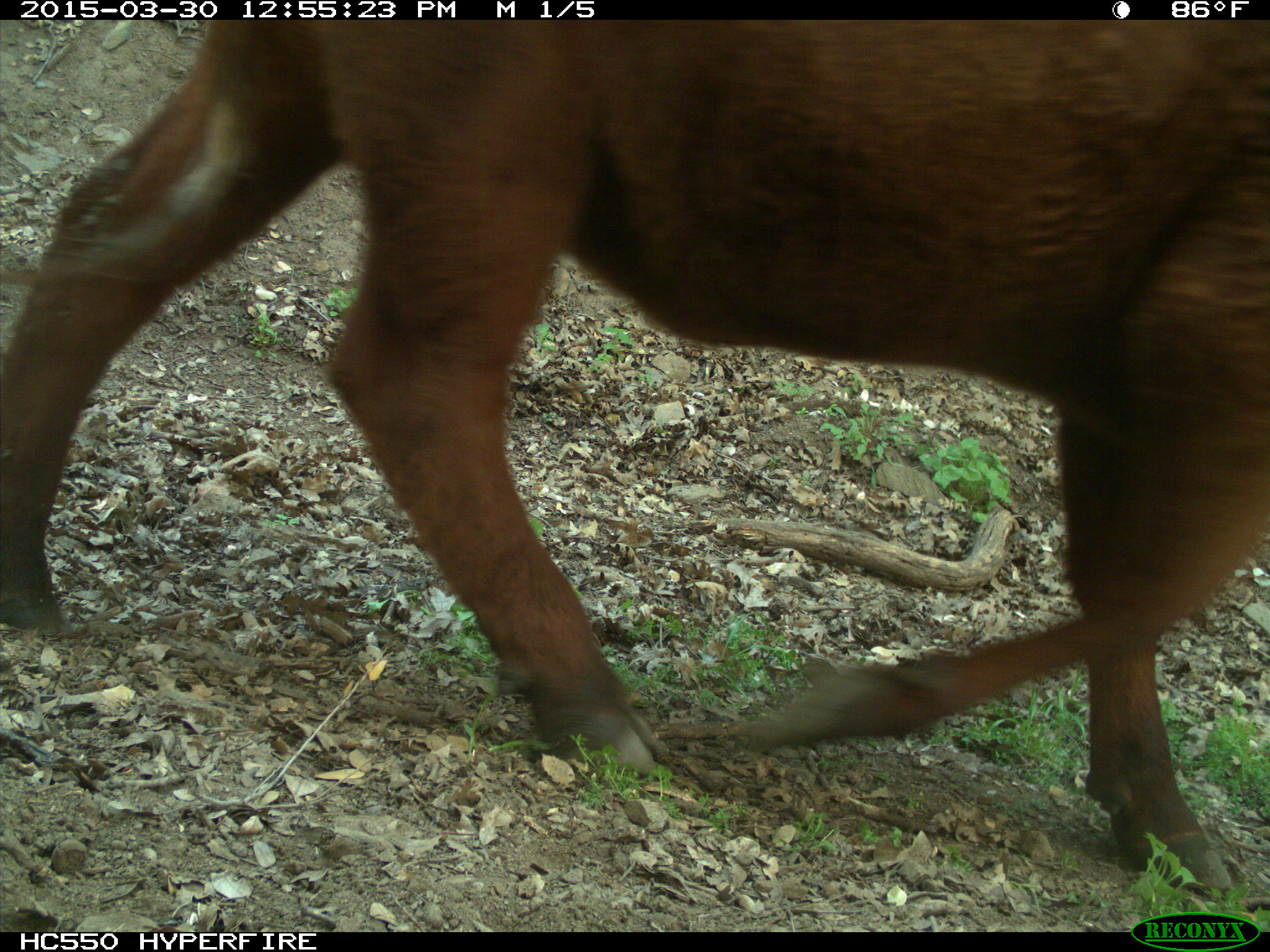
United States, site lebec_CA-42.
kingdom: Animalia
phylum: Chordata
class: Mammalia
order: Artiodactyla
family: Bovidae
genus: Bos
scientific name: Bos taurus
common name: domestic cow